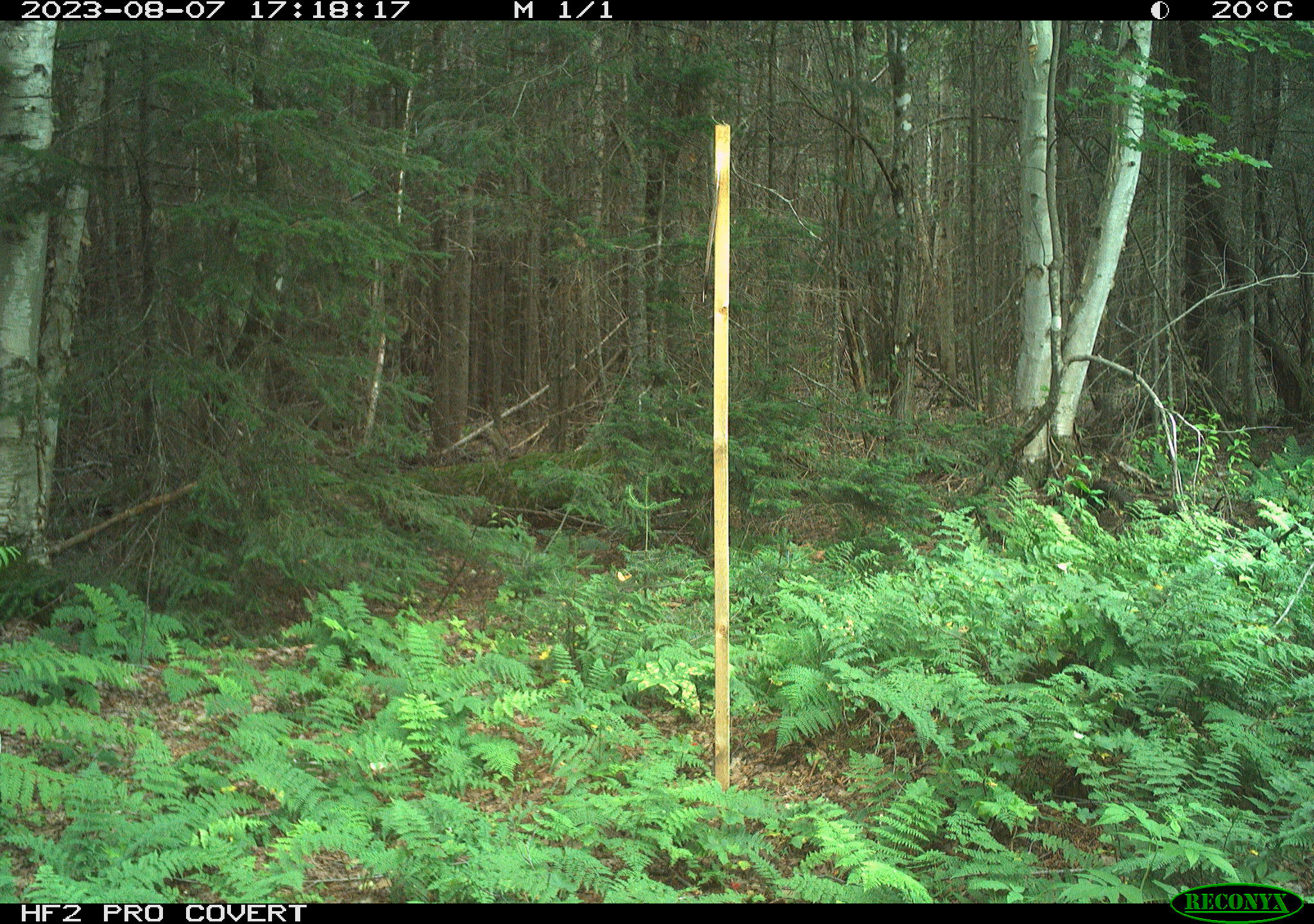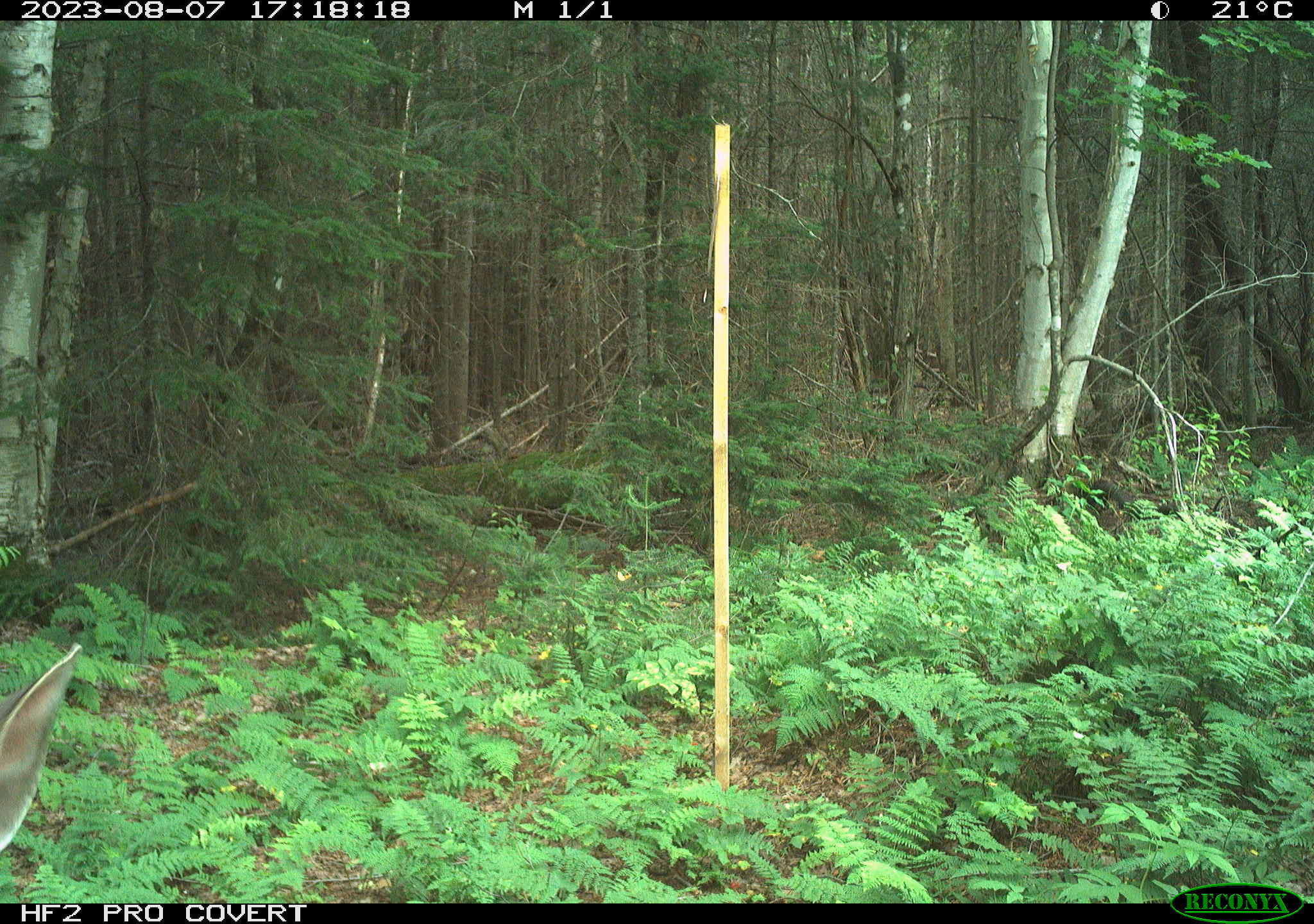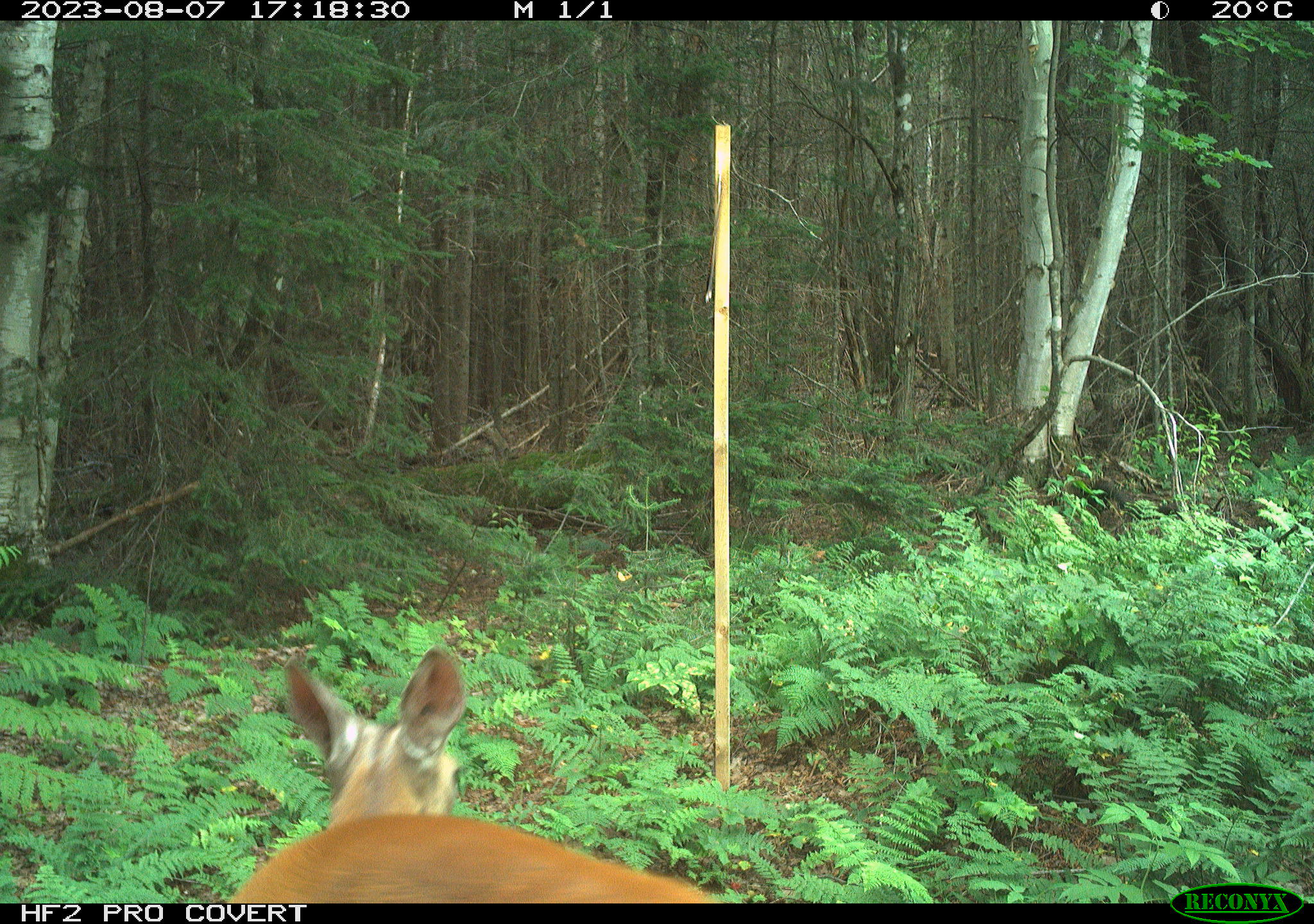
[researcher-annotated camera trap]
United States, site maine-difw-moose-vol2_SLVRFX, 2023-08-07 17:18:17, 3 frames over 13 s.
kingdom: Animalia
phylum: Chordata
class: Mammalia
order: Artiodactyla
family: Cervidae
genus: Odocoileus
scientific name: Odocoileus virginianus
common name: white-tailed deer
White-tailed deer (Odocoileus virginianus).